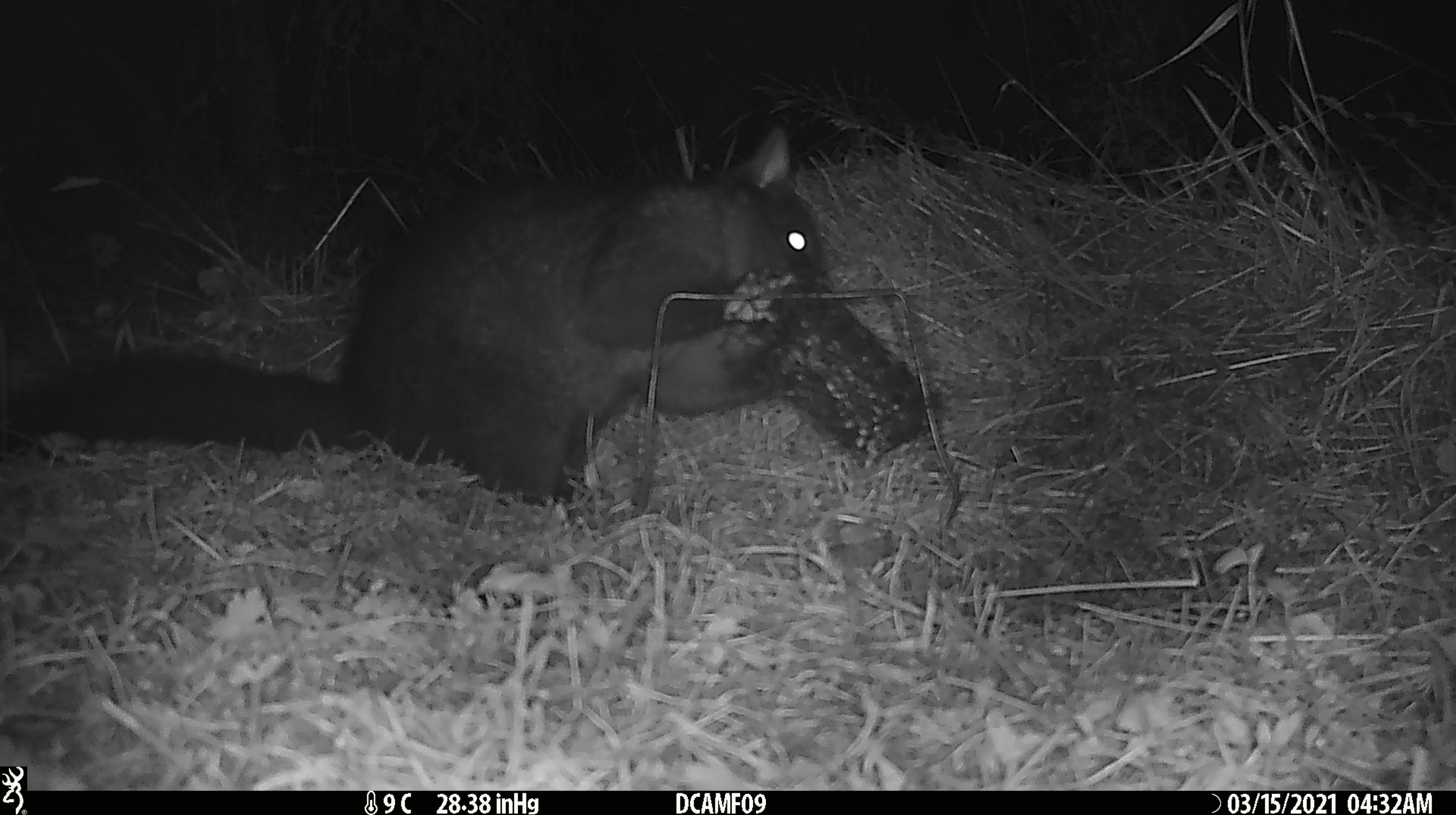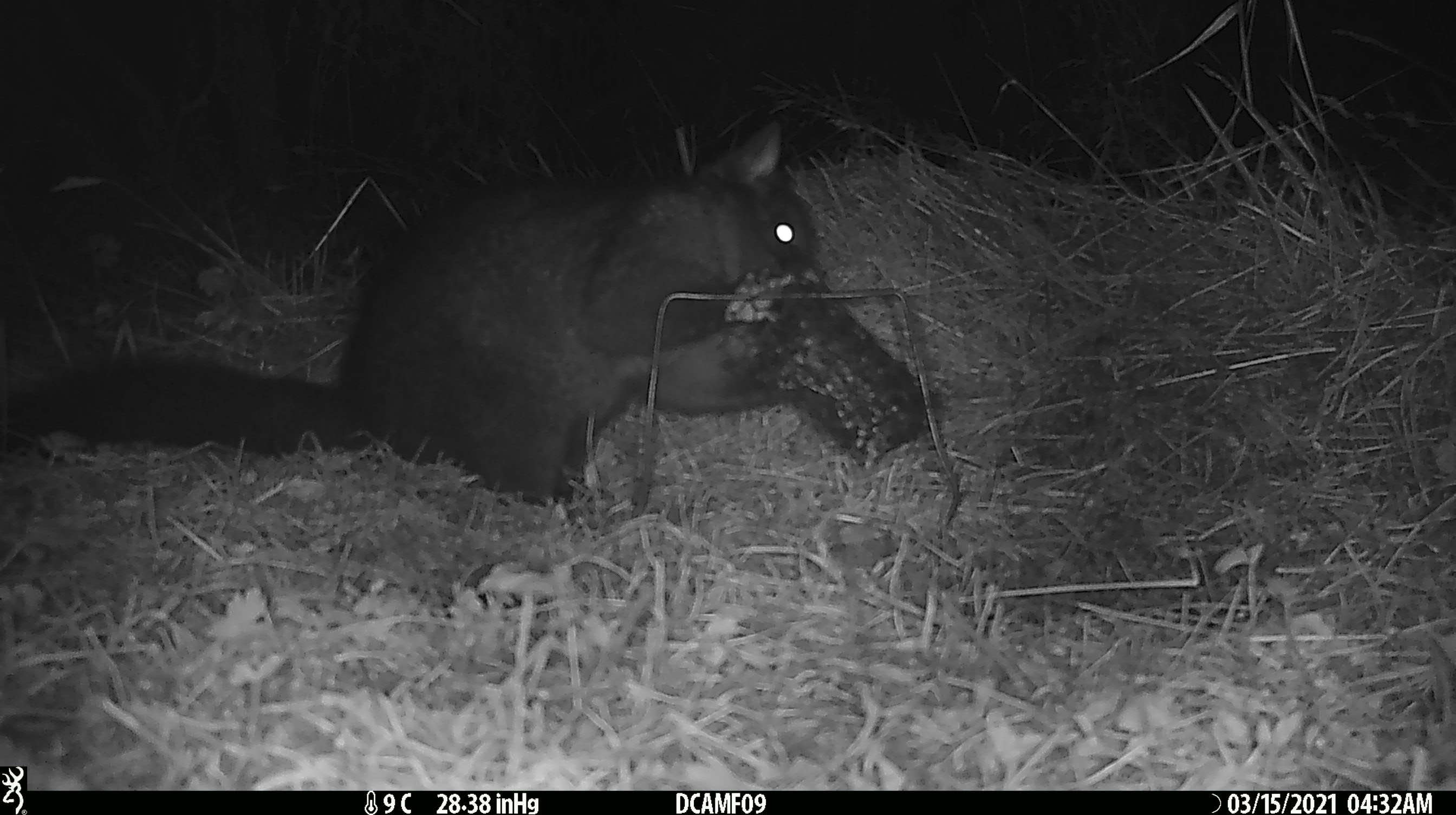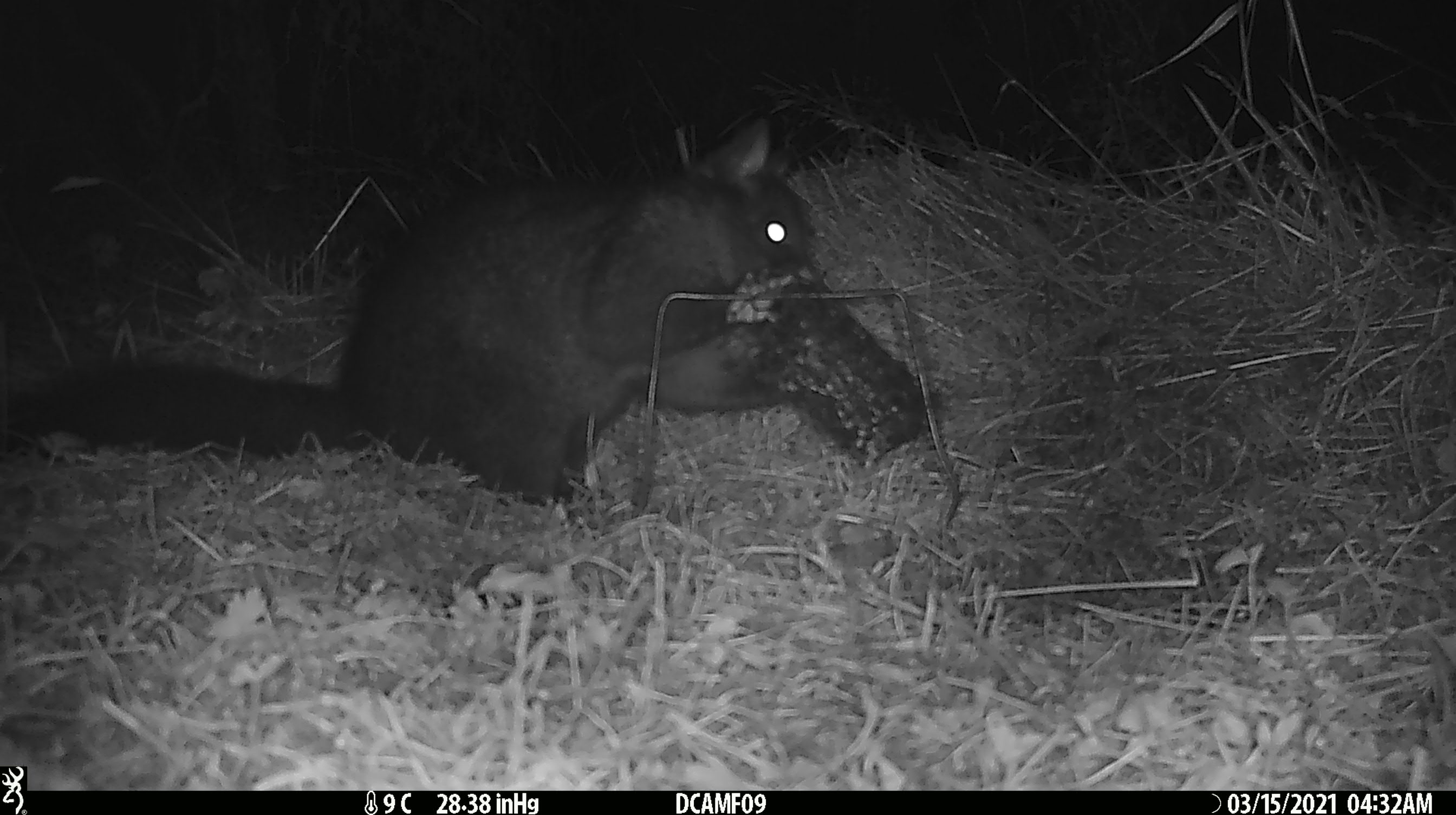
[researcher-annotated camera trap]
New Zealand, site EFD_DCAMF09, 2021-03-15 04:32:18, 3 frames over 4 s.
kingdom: Animalia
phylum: Chordata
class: Mammalia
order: Diprotodontia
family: Phalangeridae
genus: Trichosurus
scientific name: Trichosurus vulpecula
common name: common brushtail possum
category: possum